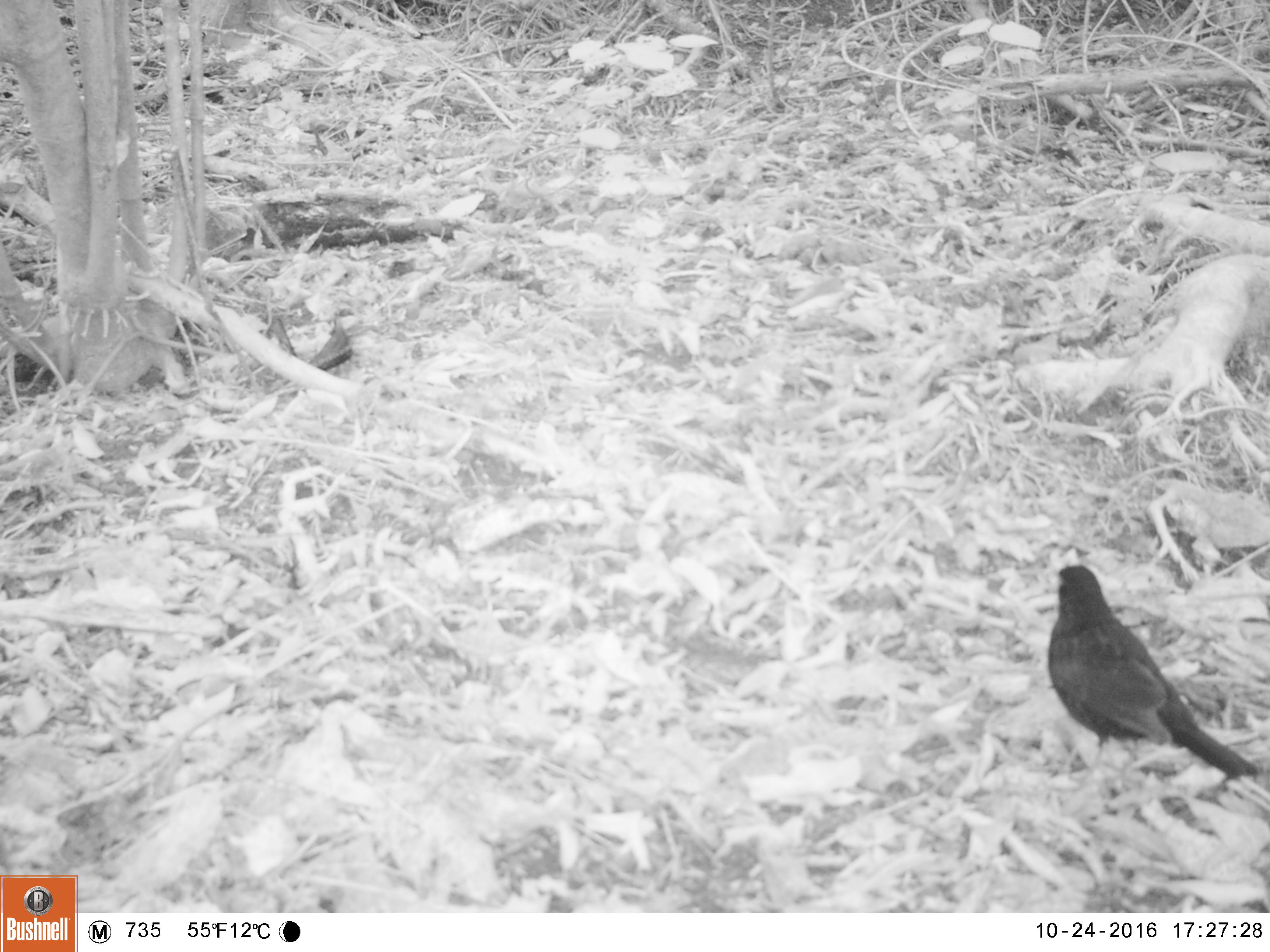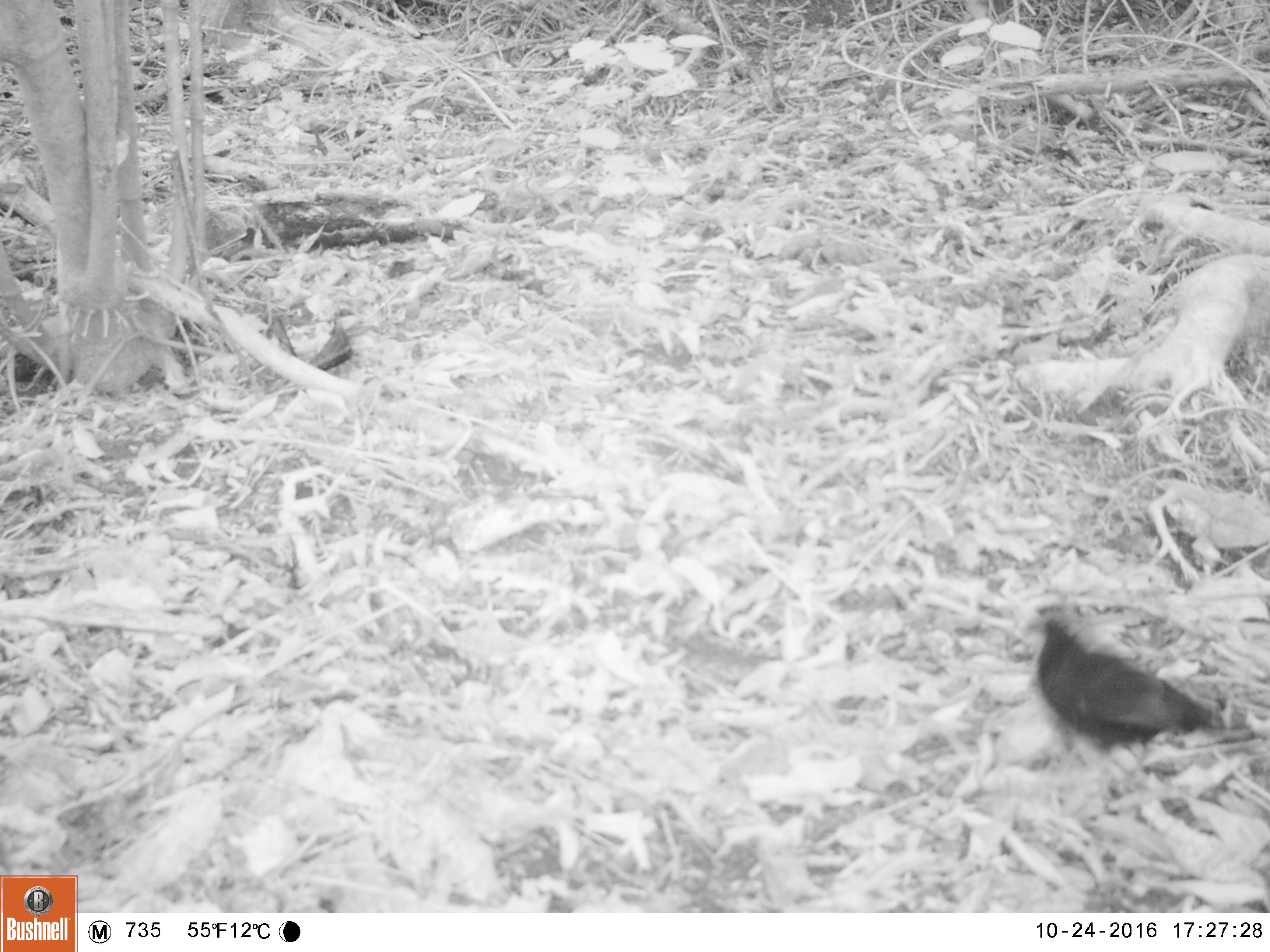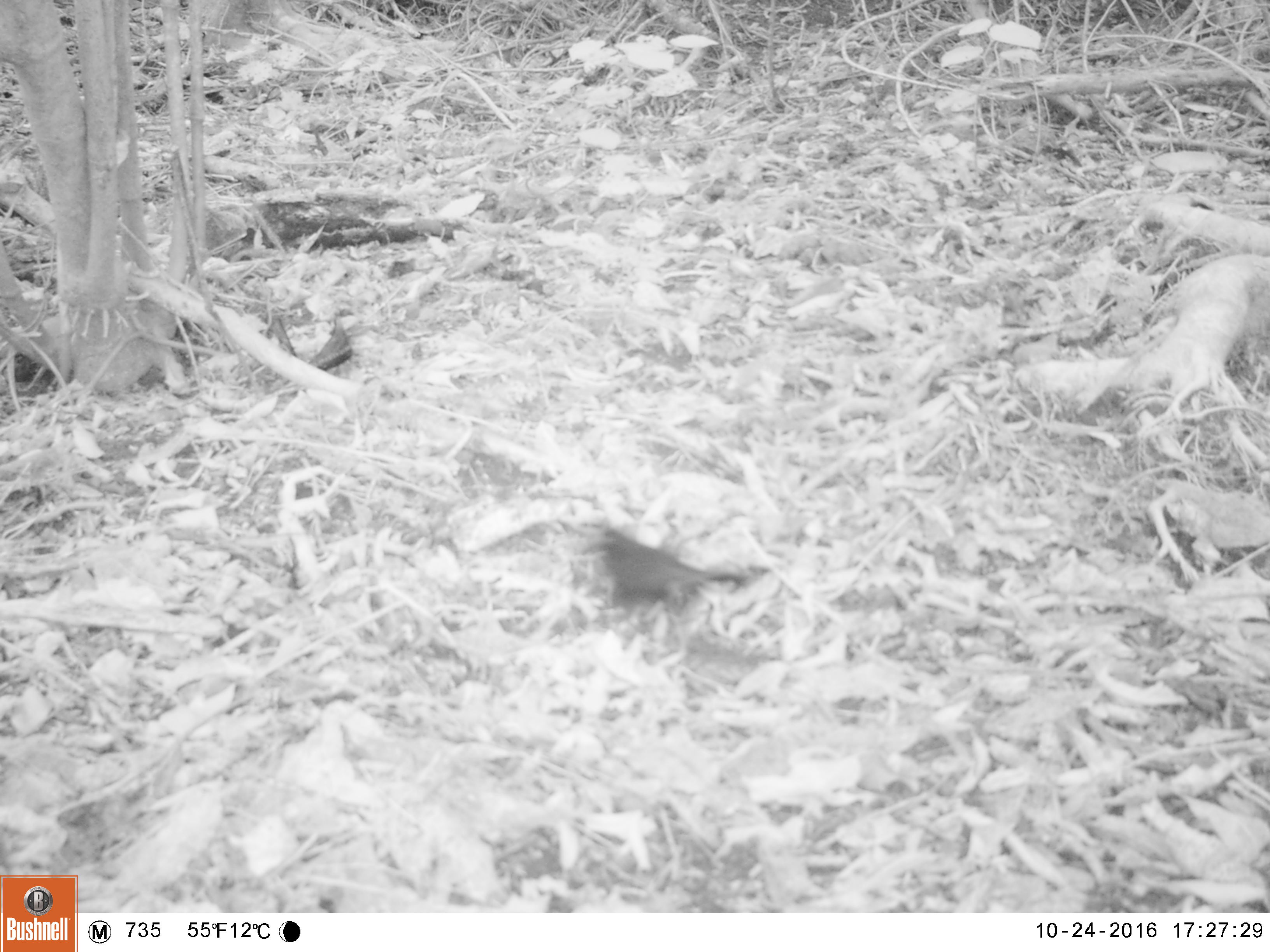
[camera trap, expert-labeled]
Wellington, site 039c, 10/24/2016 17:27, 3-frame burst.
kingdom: Animalia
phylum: Chordata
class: Aves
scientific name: Aves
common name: bird